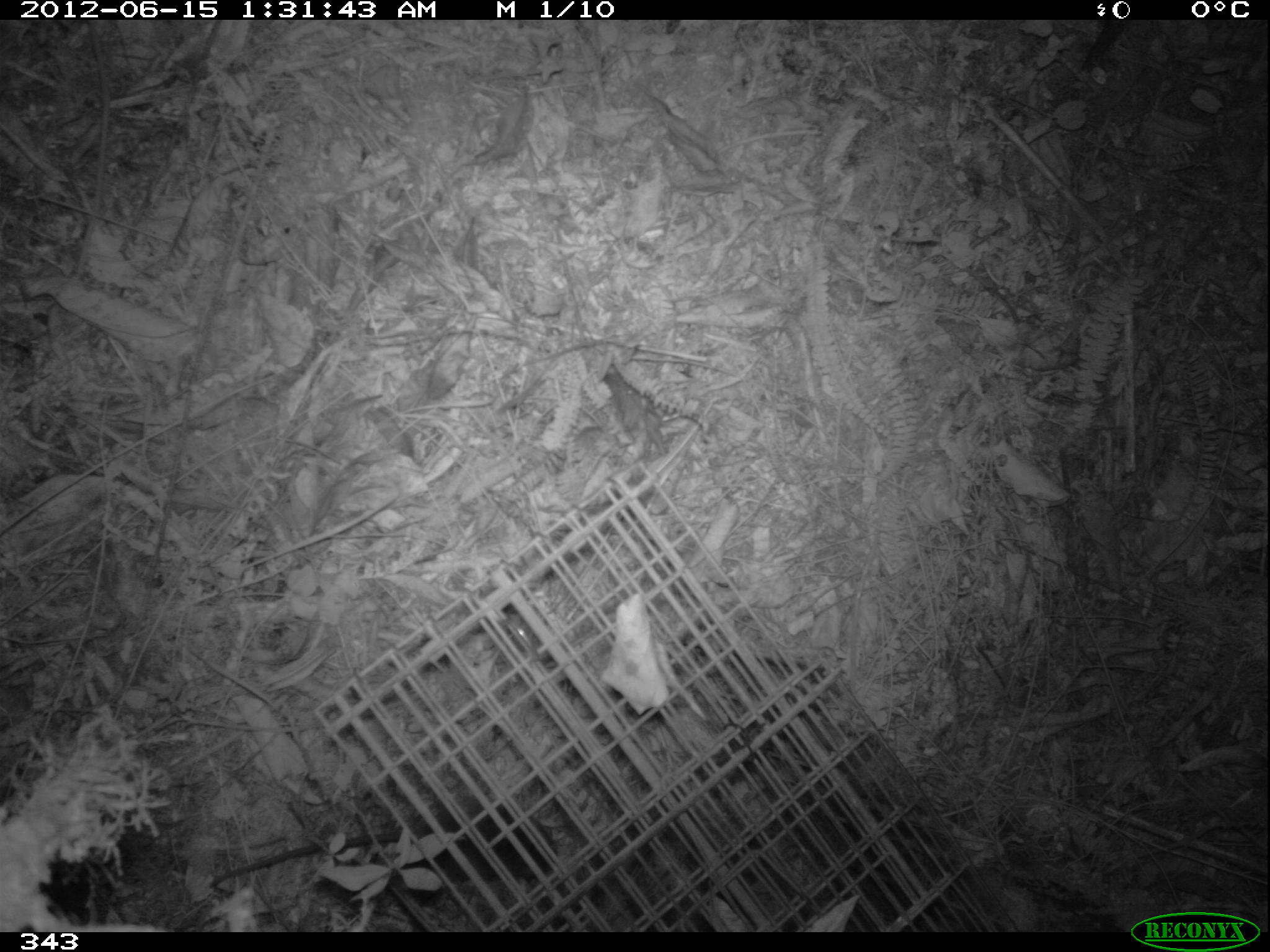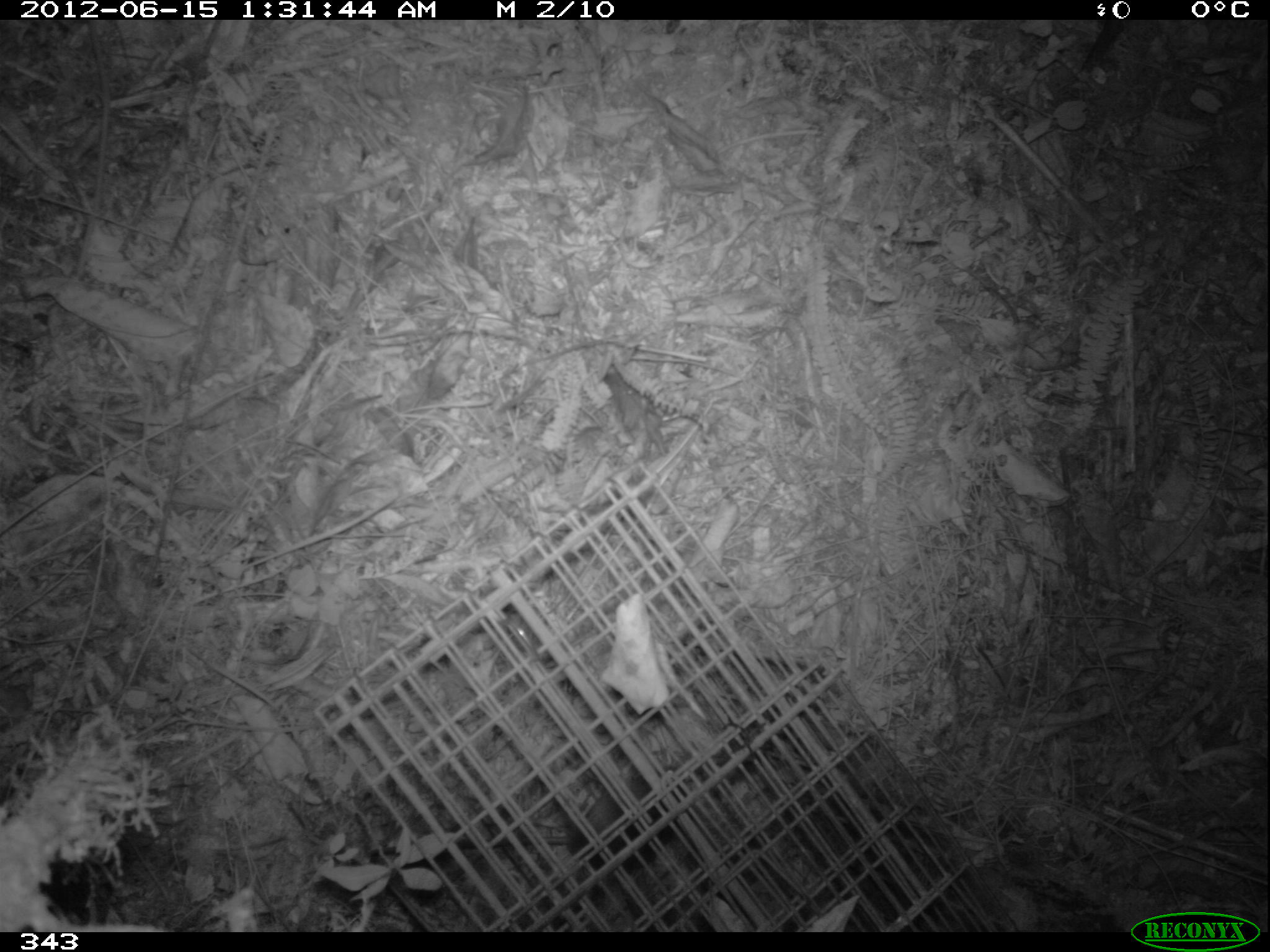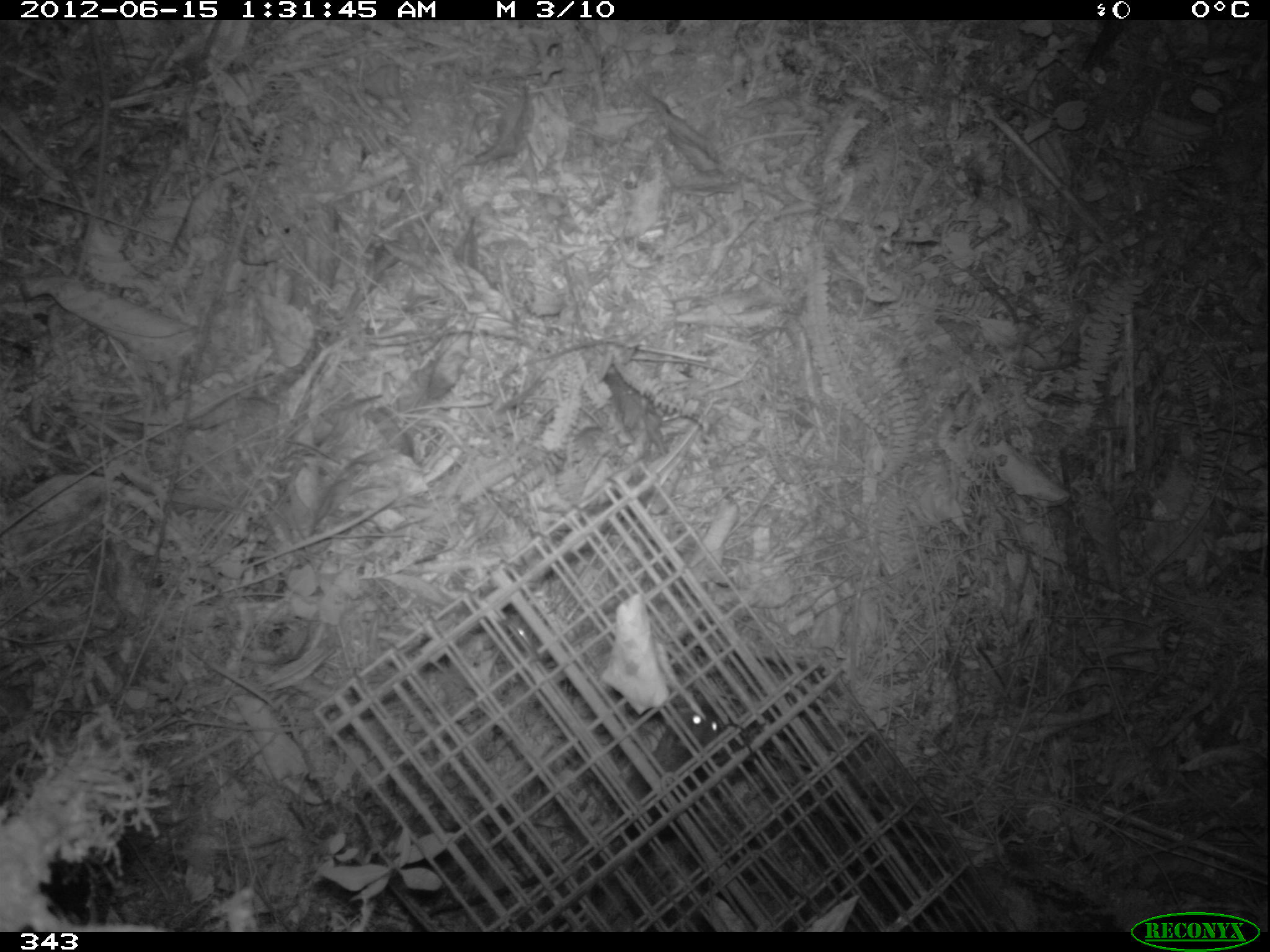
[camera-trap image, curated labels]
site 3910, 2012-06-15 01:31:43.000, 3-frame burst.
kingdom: Animalia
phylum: Chordata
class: Mammalia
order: Rodentia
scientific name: Rodentia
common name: rodents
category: unknown rodent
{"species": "unknown rodent (rodents) (Rodentia)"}